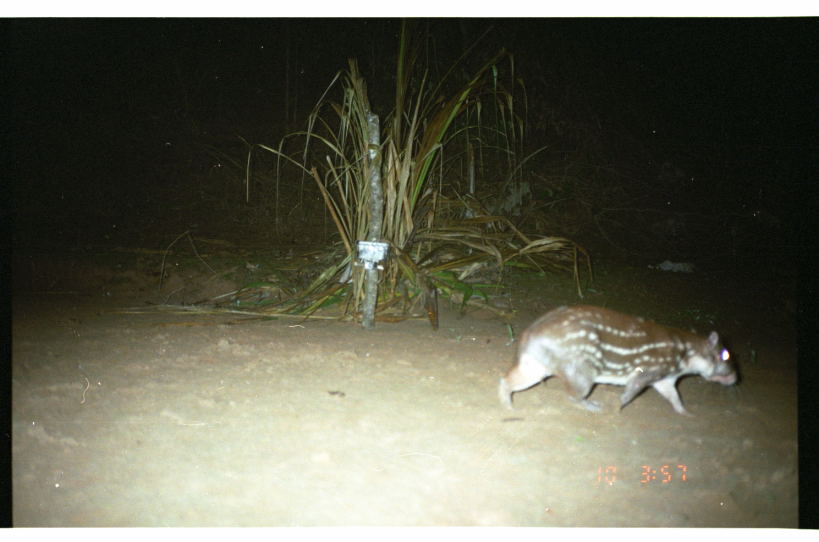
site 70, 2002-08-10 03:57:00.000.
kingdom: Animalia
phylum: Chordata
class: Mammalia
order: Rodentia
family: Cuniculidae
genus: Cuniculus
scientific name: Cuniculus paca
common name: spotted paca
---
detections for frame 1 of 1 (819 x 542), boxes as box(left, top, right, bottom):
cuniculus paca: box(498, 305, 739, 416)